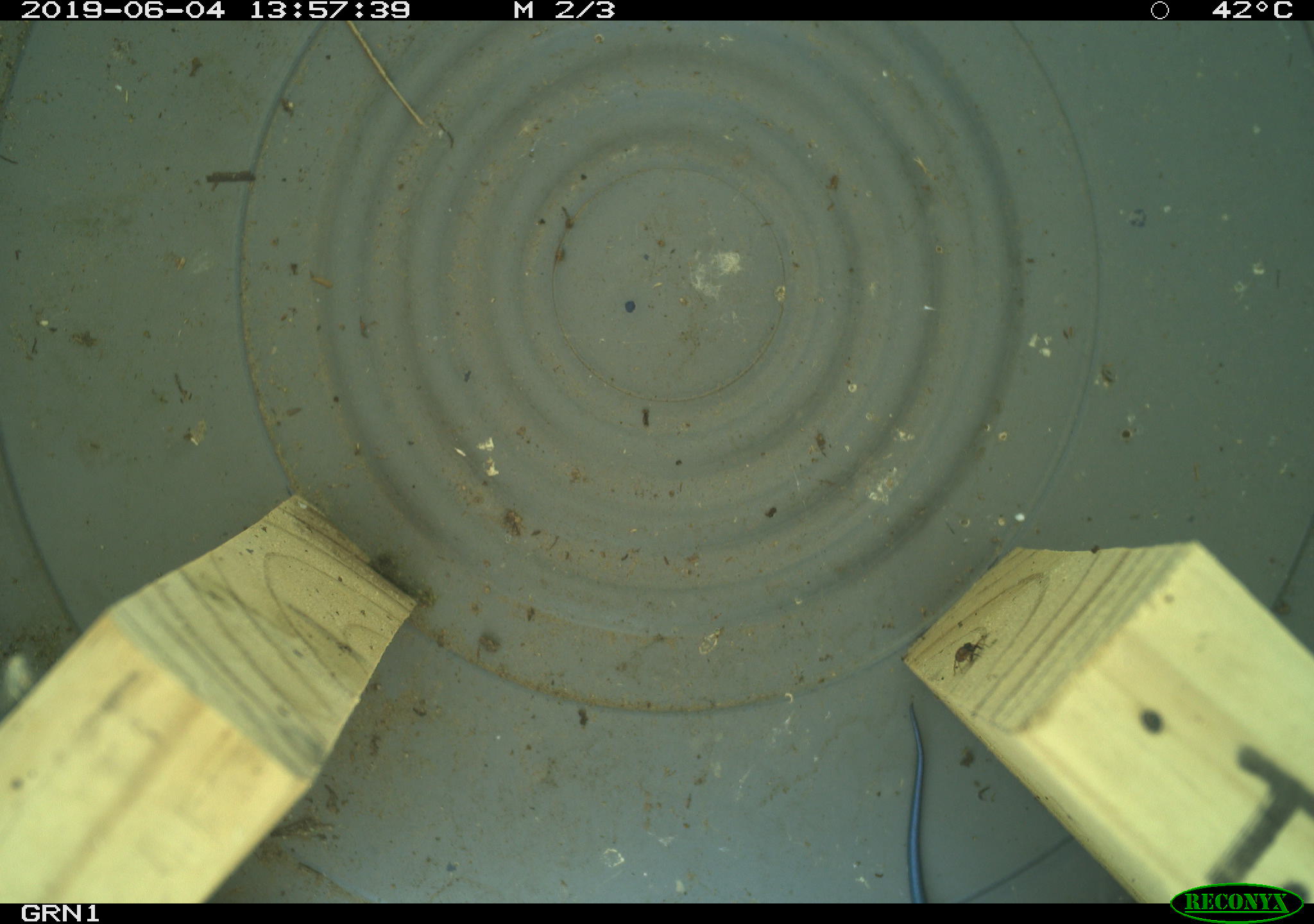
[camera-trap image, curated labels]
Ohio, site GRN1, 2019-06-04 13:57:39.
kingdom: Animalia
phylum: Chordata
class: Reptilia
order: Squamata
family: Scincidae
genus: Plestiodon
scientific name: Plestiodon fasciatus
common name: common five-lined skink